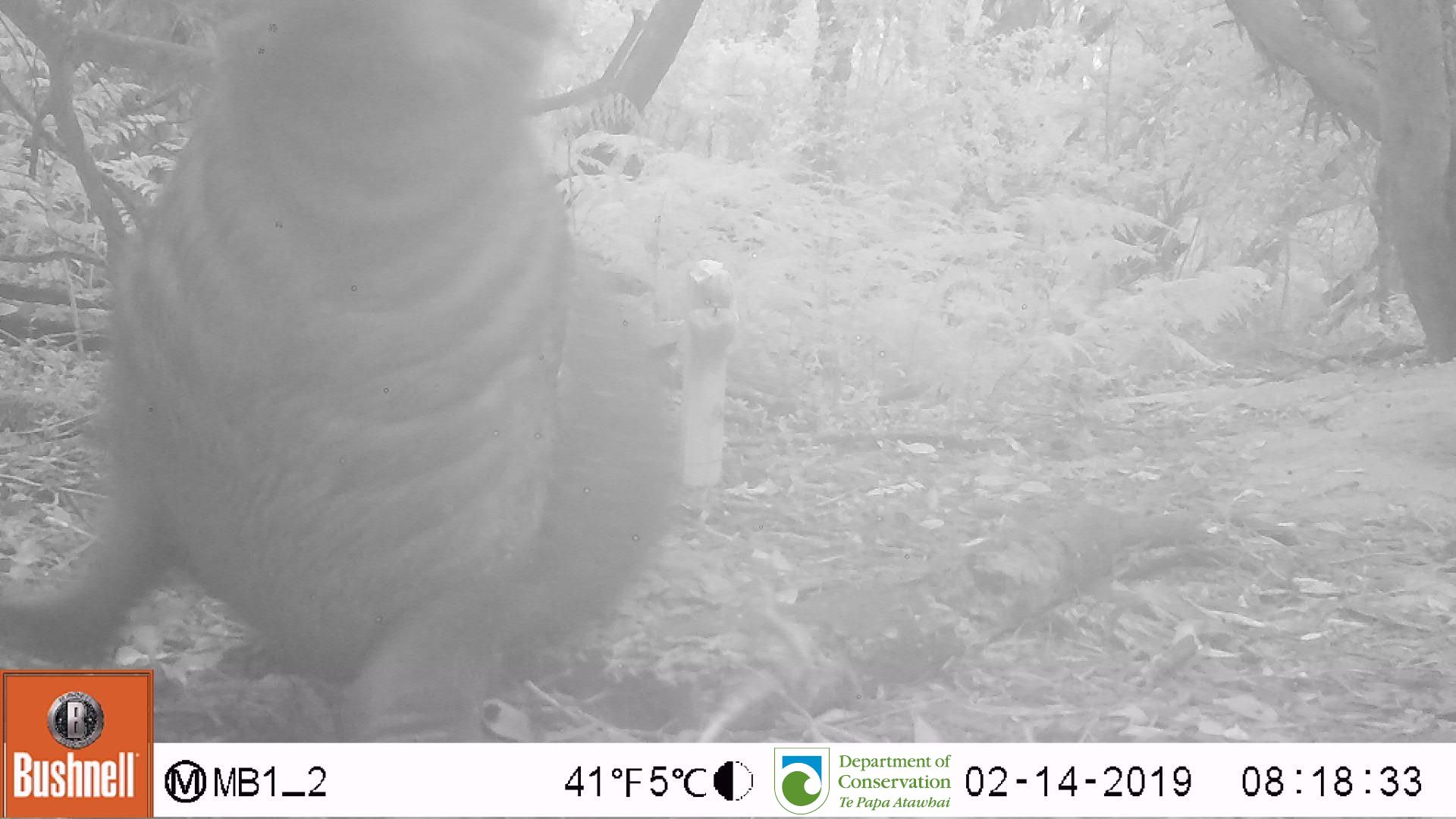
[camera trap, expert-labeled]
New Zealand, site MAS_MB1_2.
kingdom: Animalia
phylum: Chordata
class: Mammalia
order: Carnivora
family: Otariidae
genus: Phocarctos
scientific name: Phocarctos hookeri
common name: new zealand sea lion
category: sealion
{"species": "sealion (new zealand sea lion) (Phocarctos hookeri)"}